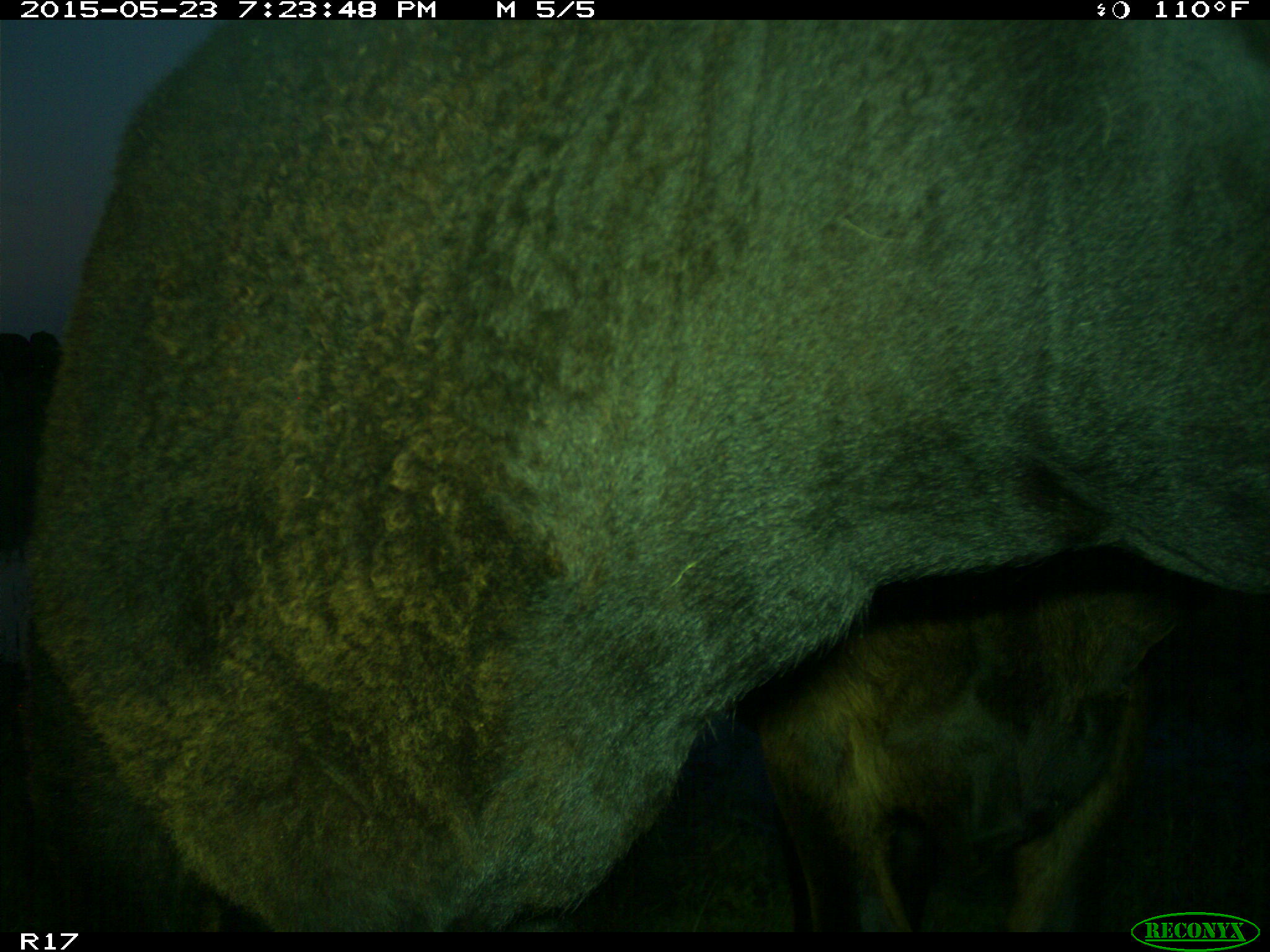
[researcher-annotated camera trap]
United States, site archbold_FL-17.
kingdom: Animalia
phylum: Chordata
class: Mammalia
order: Artiodactyla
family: Bovidae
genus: Bos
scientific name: Bos taurus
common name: domestic cow